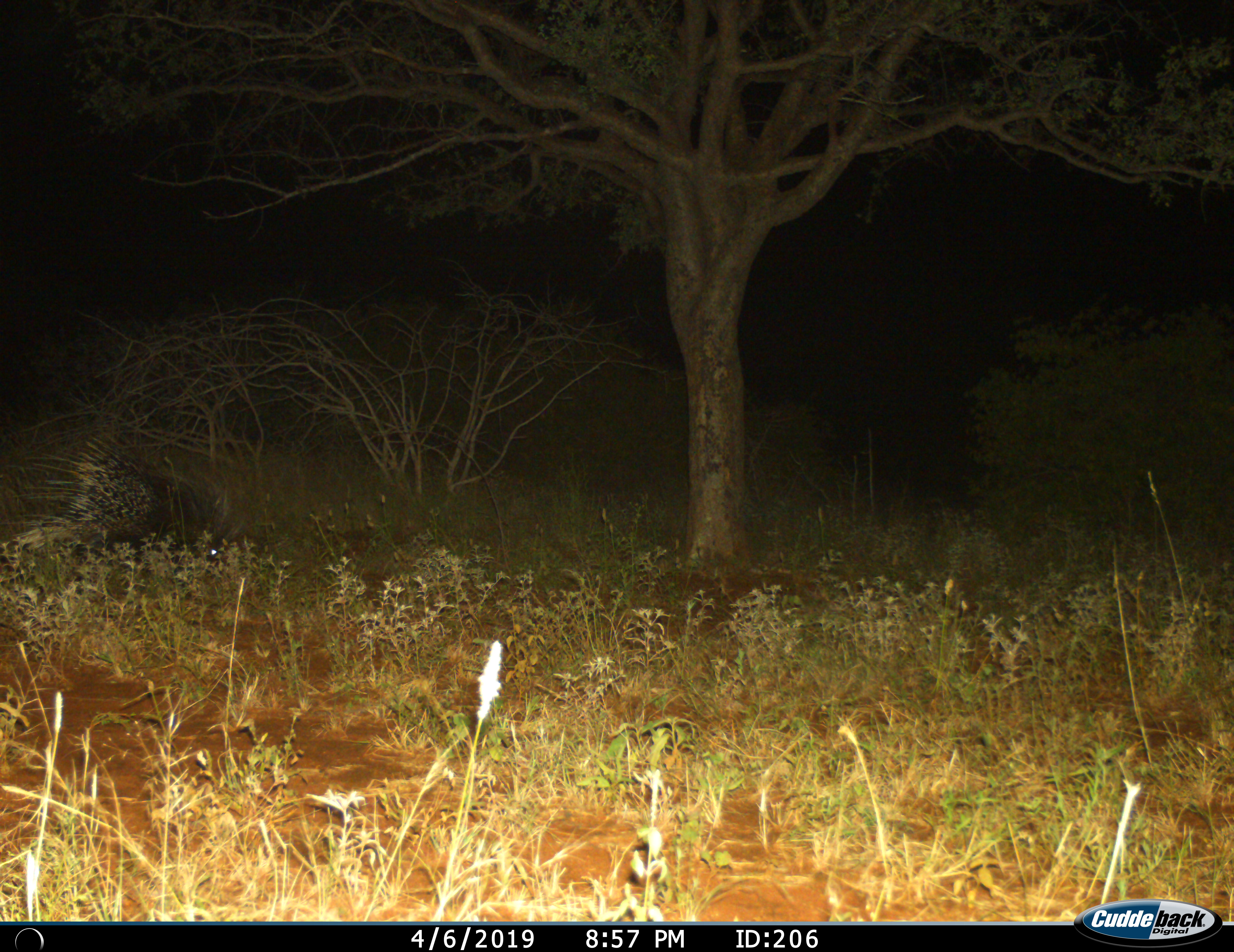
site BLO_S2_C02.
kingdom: Animalia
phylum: Chordata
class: Mammalia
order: Rodentia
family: Hystricidae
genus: Hystrix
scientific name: Hystrix cristata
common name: crested porcupine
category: porcupine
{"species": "porcupine (crested porcupine) (Hystrix cristata)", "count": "1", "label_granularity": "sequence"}